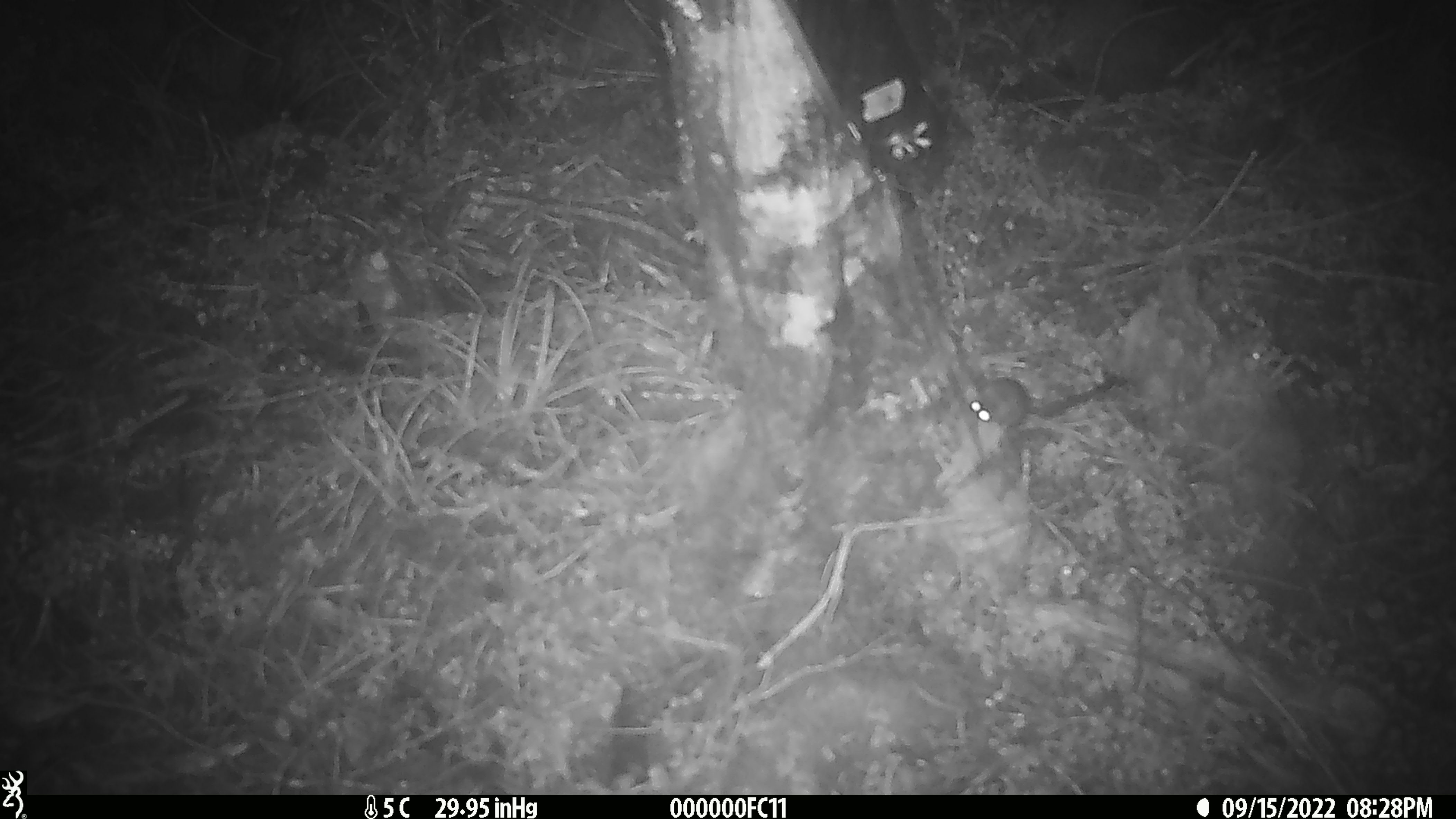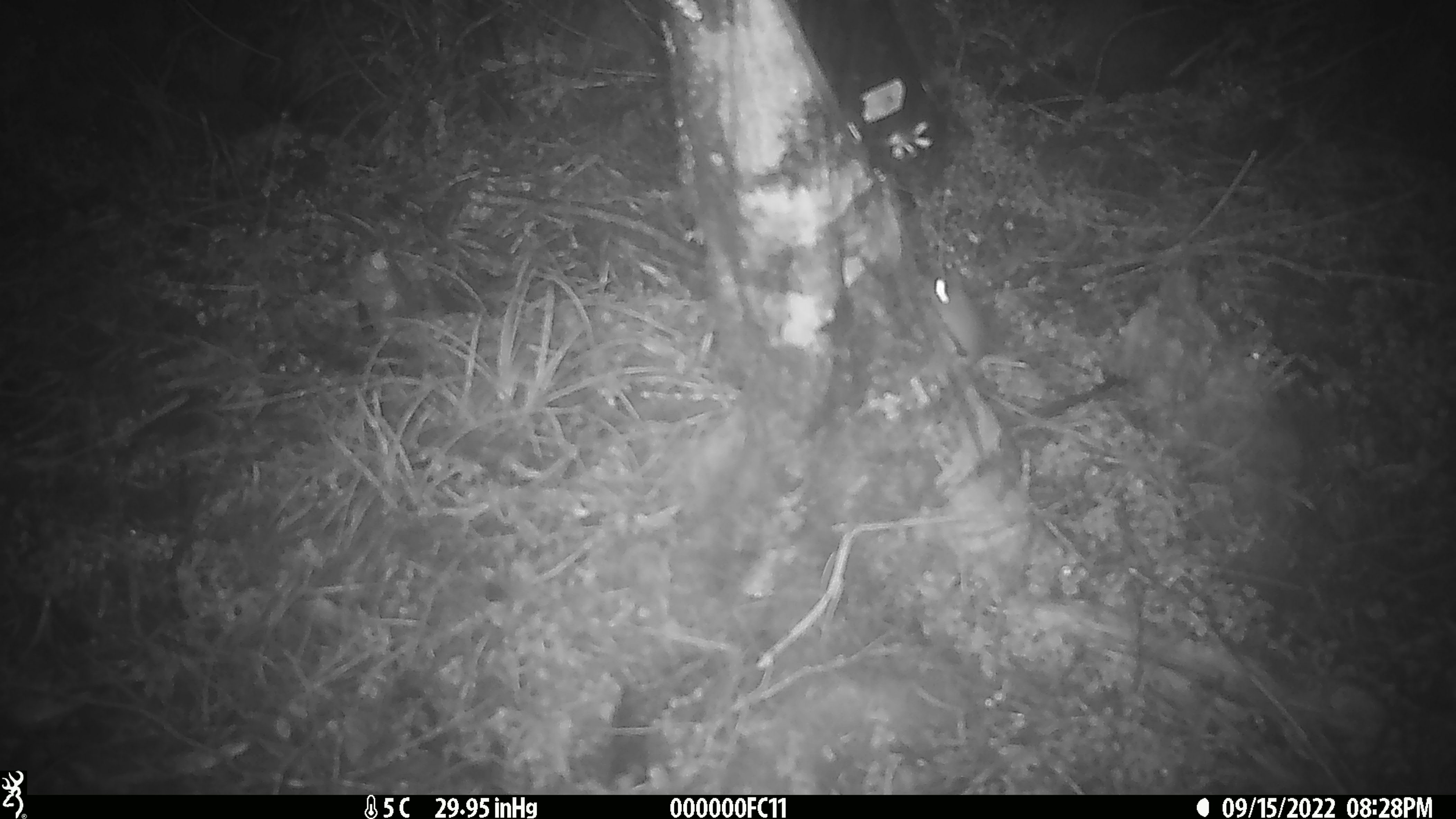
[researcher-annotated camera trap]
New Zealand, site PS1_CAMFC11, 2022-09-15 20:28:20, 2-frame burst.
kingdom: Animalia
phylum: Chordata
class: Mammalia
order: Rodentia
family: Muridae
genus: Mus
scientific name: Mus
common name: mouse